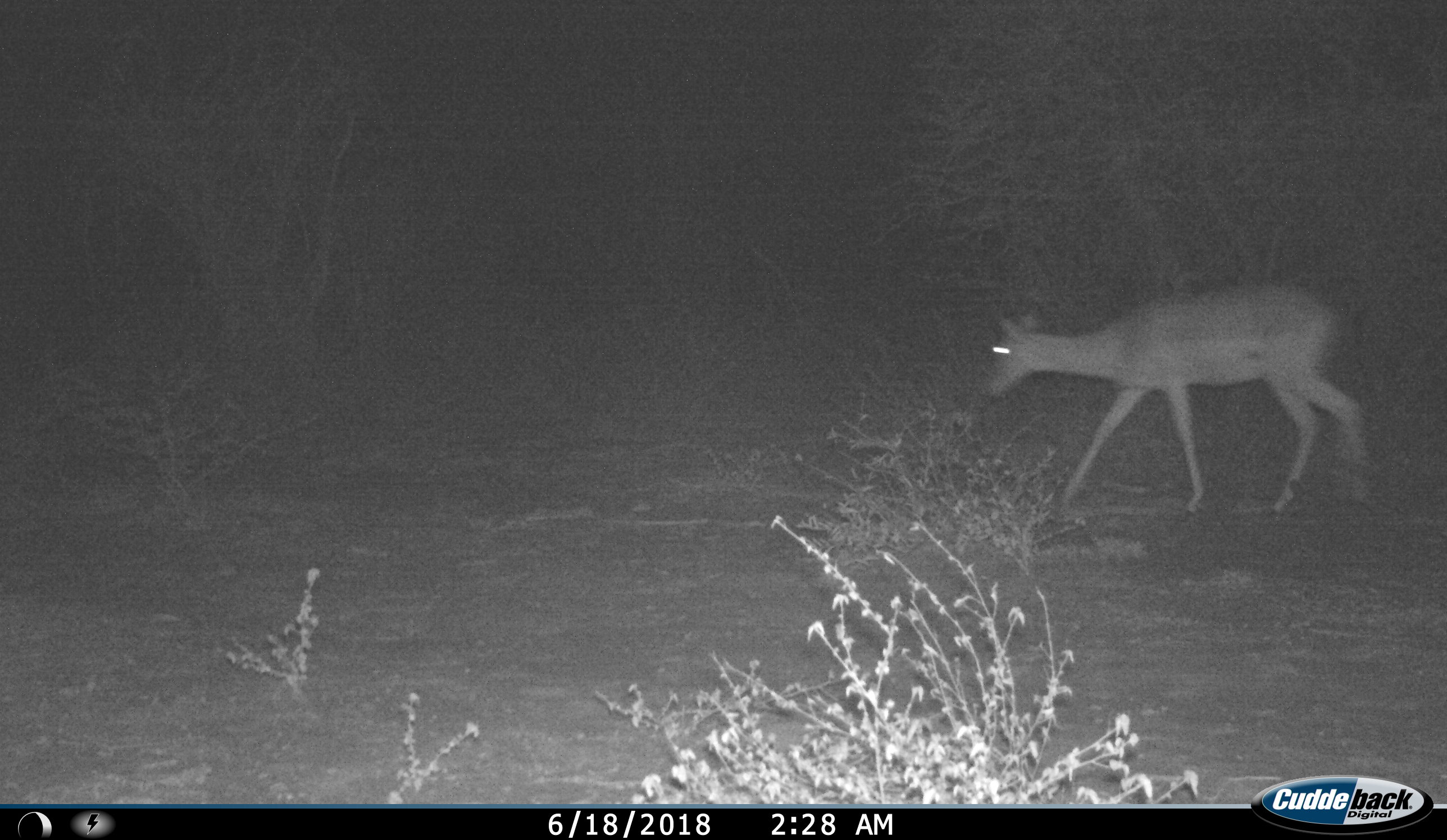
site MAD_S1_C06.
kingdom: Animalia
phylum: Chordata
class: Mammalia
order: Artiodactyla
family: Bovidae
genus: Aepyceros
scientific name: Aepyceros melampus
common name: impala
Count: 1.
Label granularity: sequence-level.